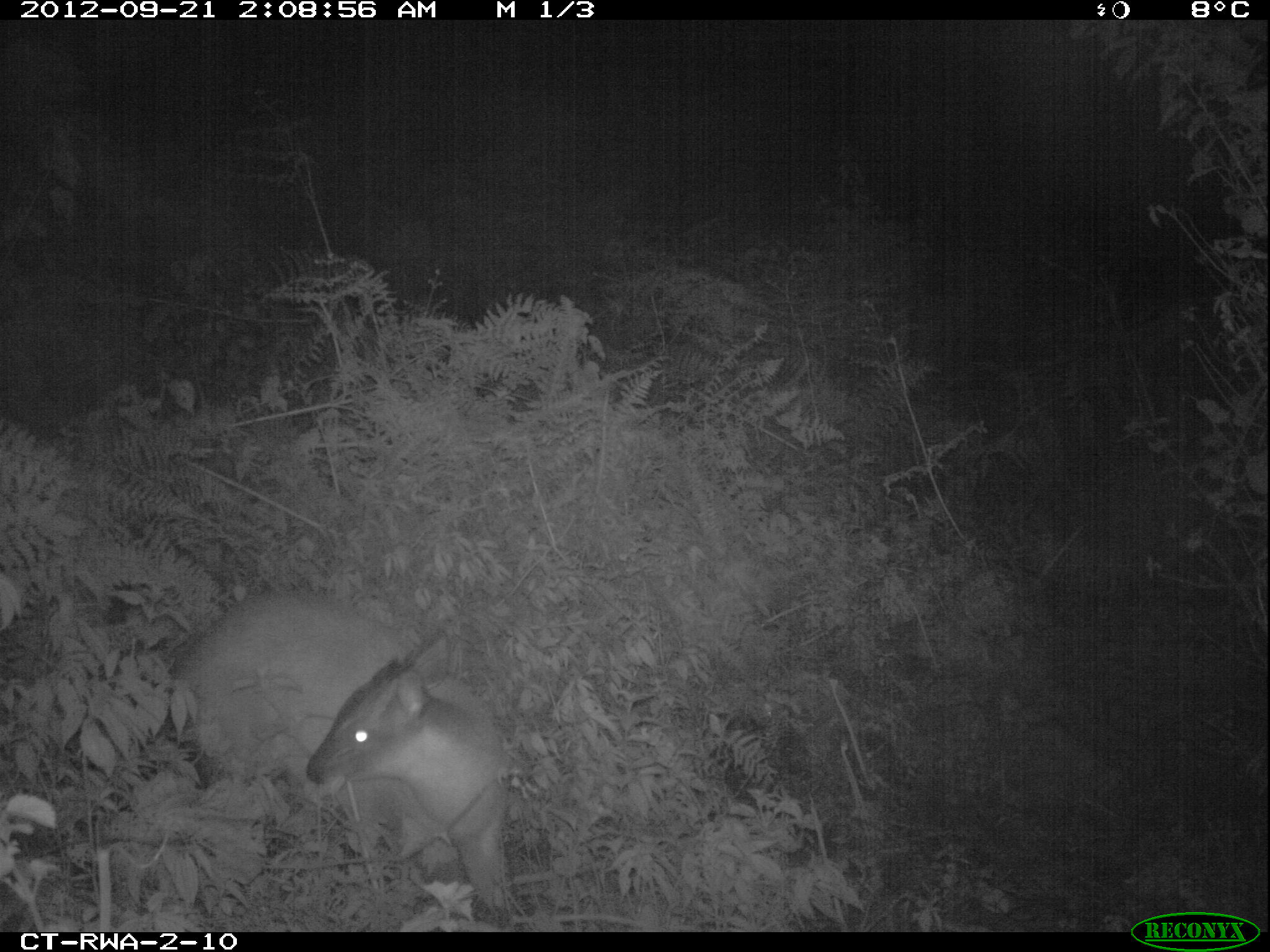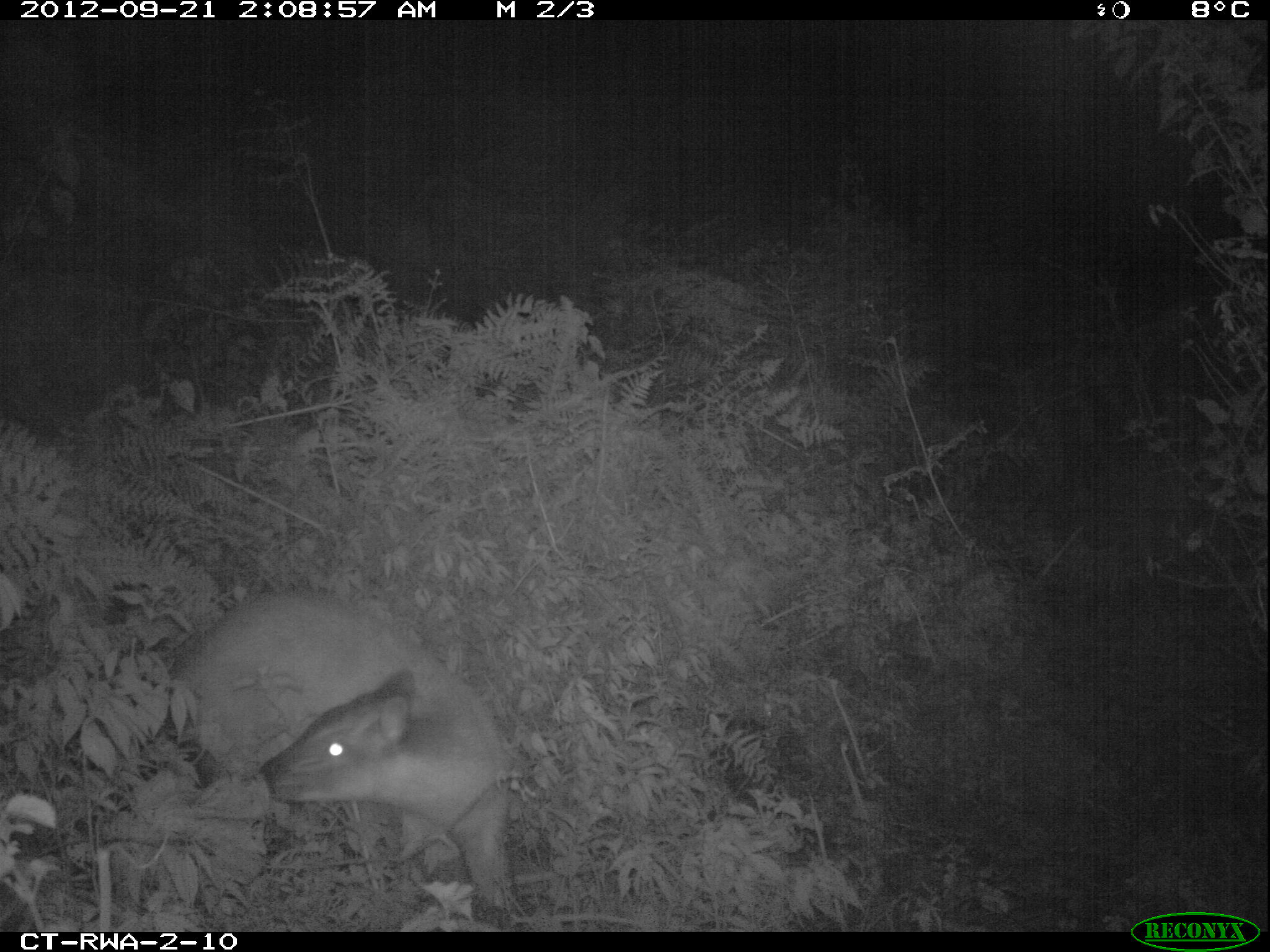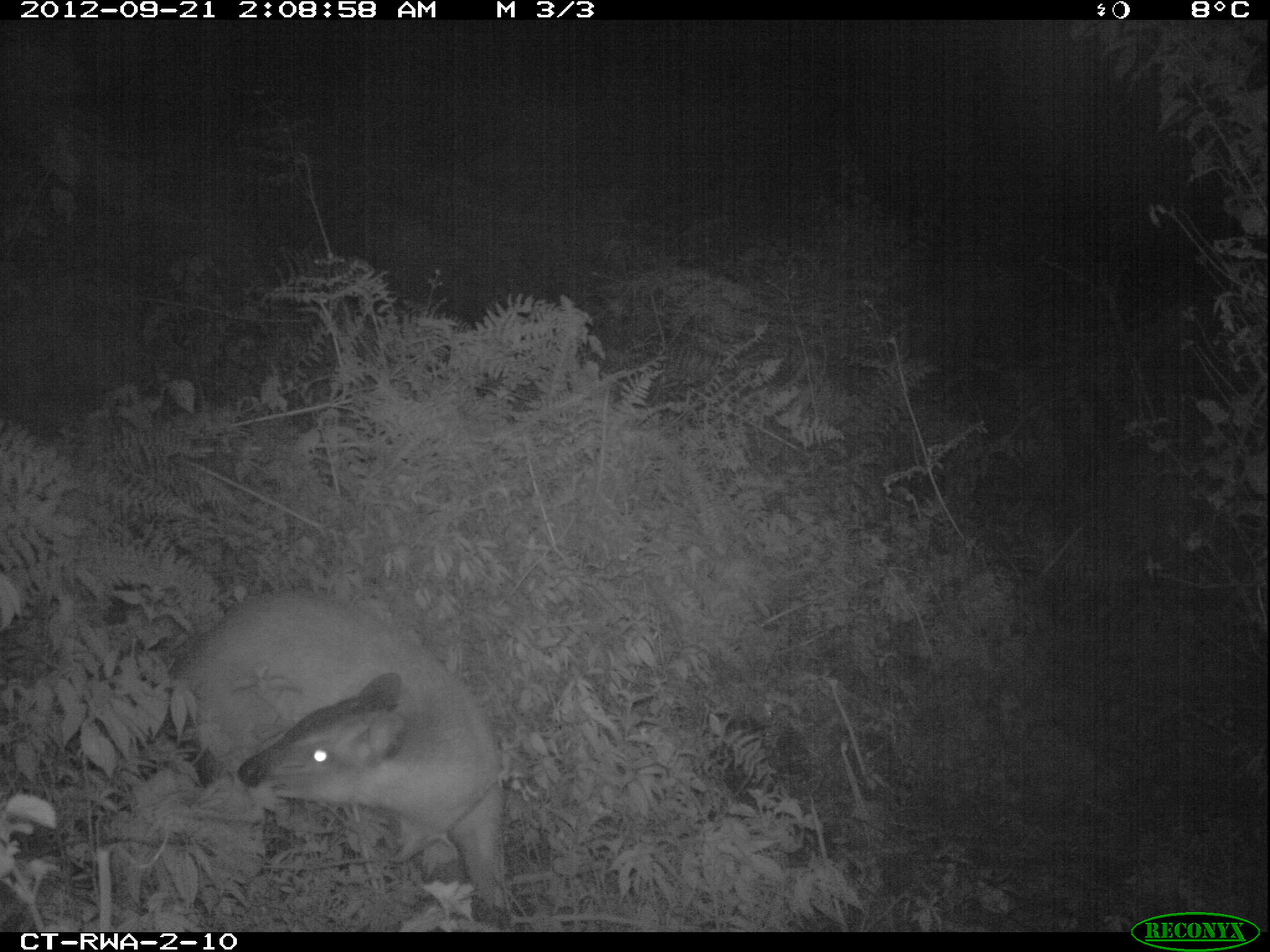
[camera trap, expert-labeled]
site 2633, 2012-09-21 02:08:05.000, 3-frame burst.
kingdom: Animalia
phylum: Chordata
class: Mammalia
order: Artiodactyla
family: Bovidae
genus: Cephalophus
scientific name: Cephalophus nigrifrons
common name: black-fronted duiker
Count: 1.